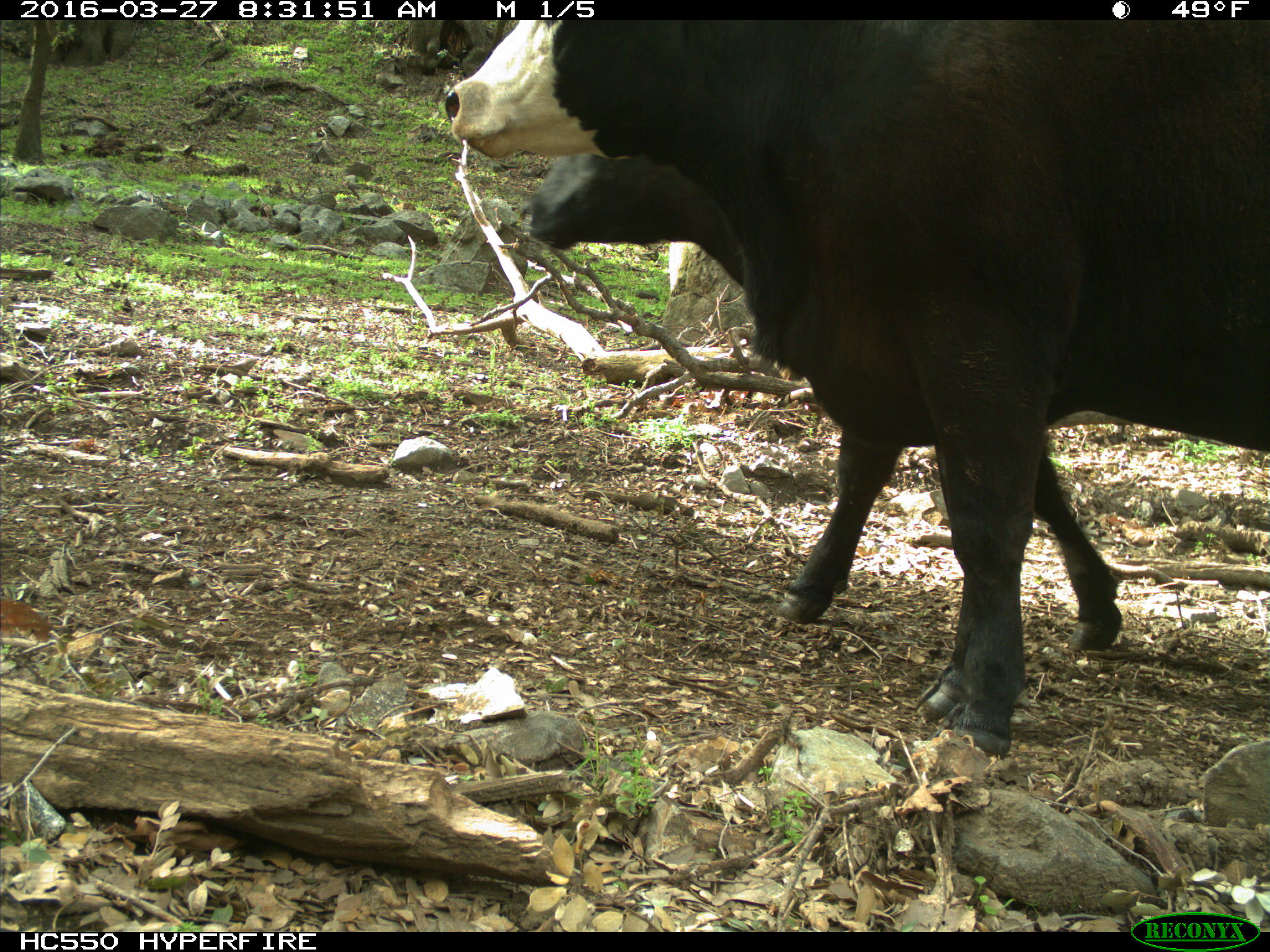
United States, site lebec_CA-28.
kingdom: Animalia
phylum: Chordata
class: Mammalia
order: Artiodactyla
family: Bovidae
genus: Bos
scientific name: Bos taurus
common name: domestic cow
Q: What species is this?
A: Bos taurus (domestic cow).